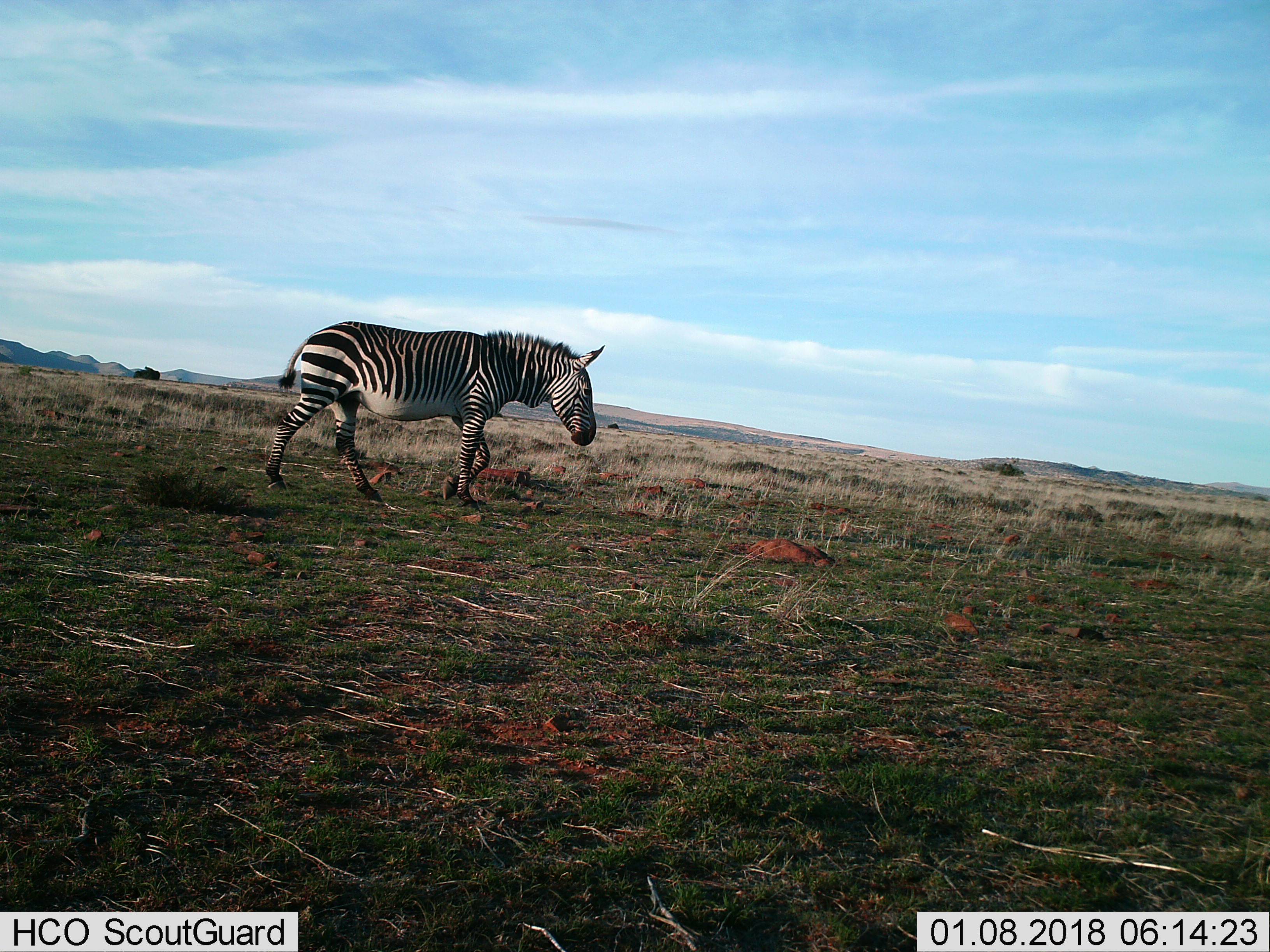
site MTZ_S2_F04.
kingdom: Animalia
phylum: Chordata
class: Mammalia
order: Perissodactyla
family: Equidae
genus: Equus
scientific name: Equus zebra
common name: mountain zebra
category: zebramountain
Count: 1.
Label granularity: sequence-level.